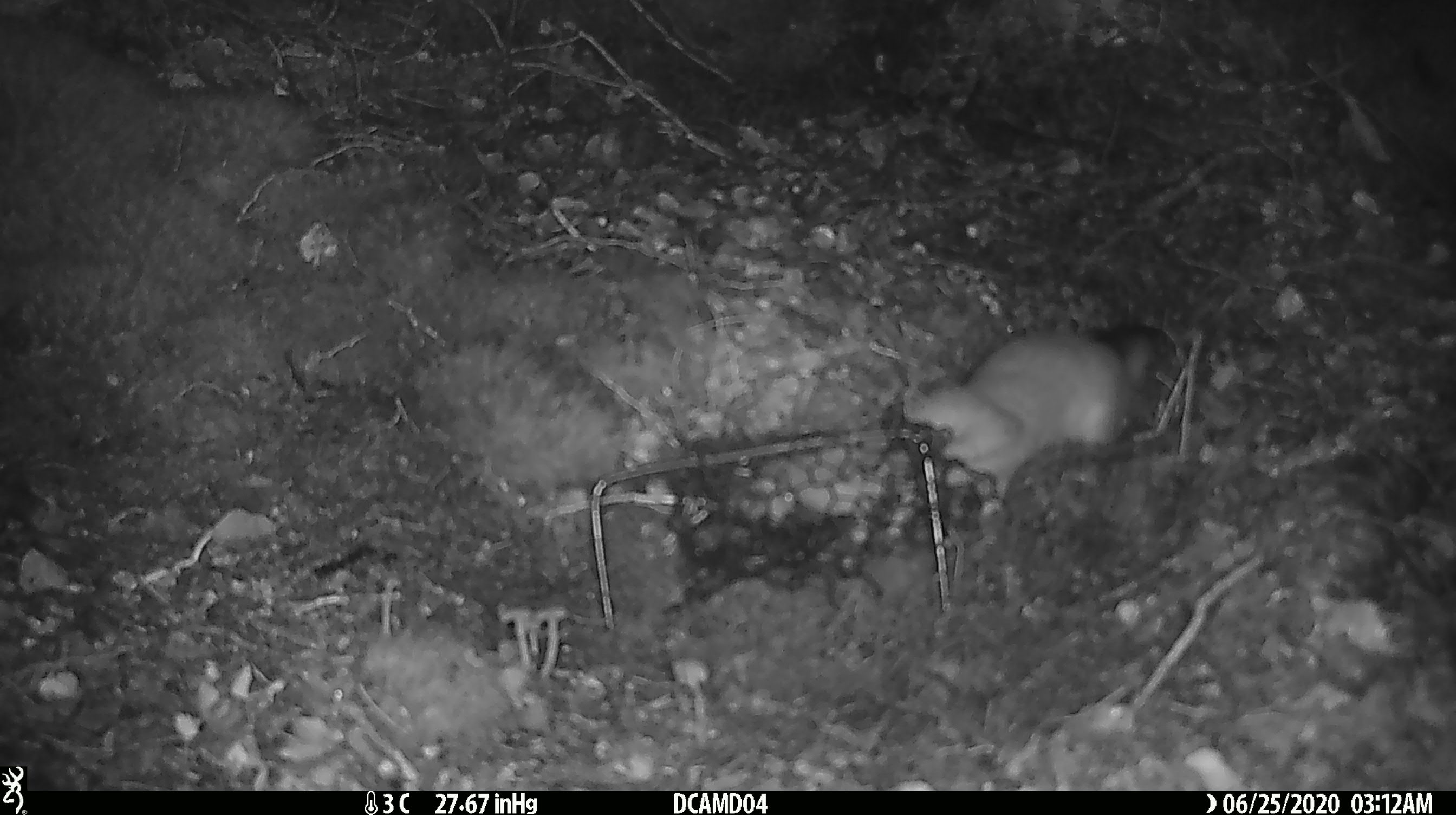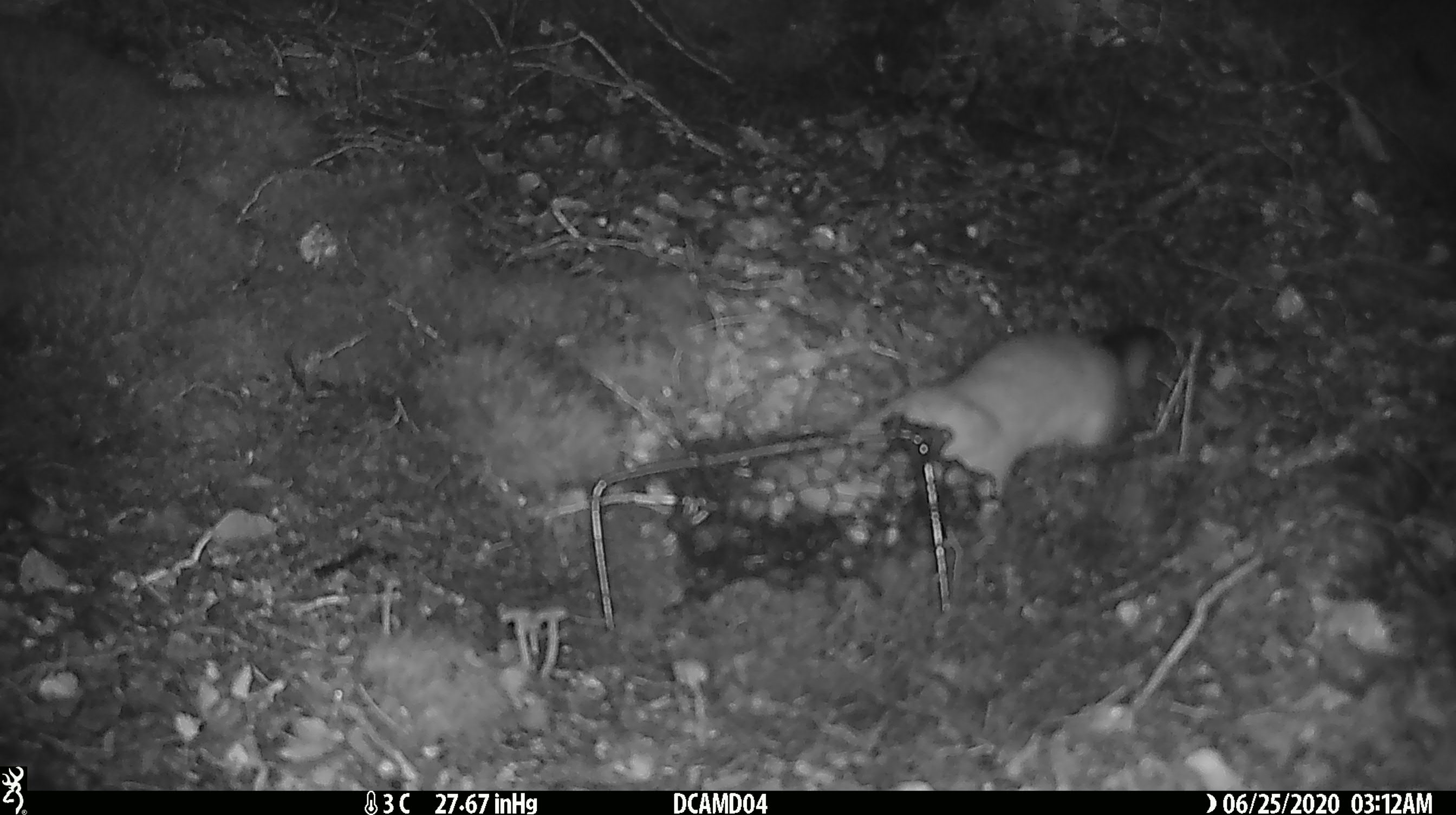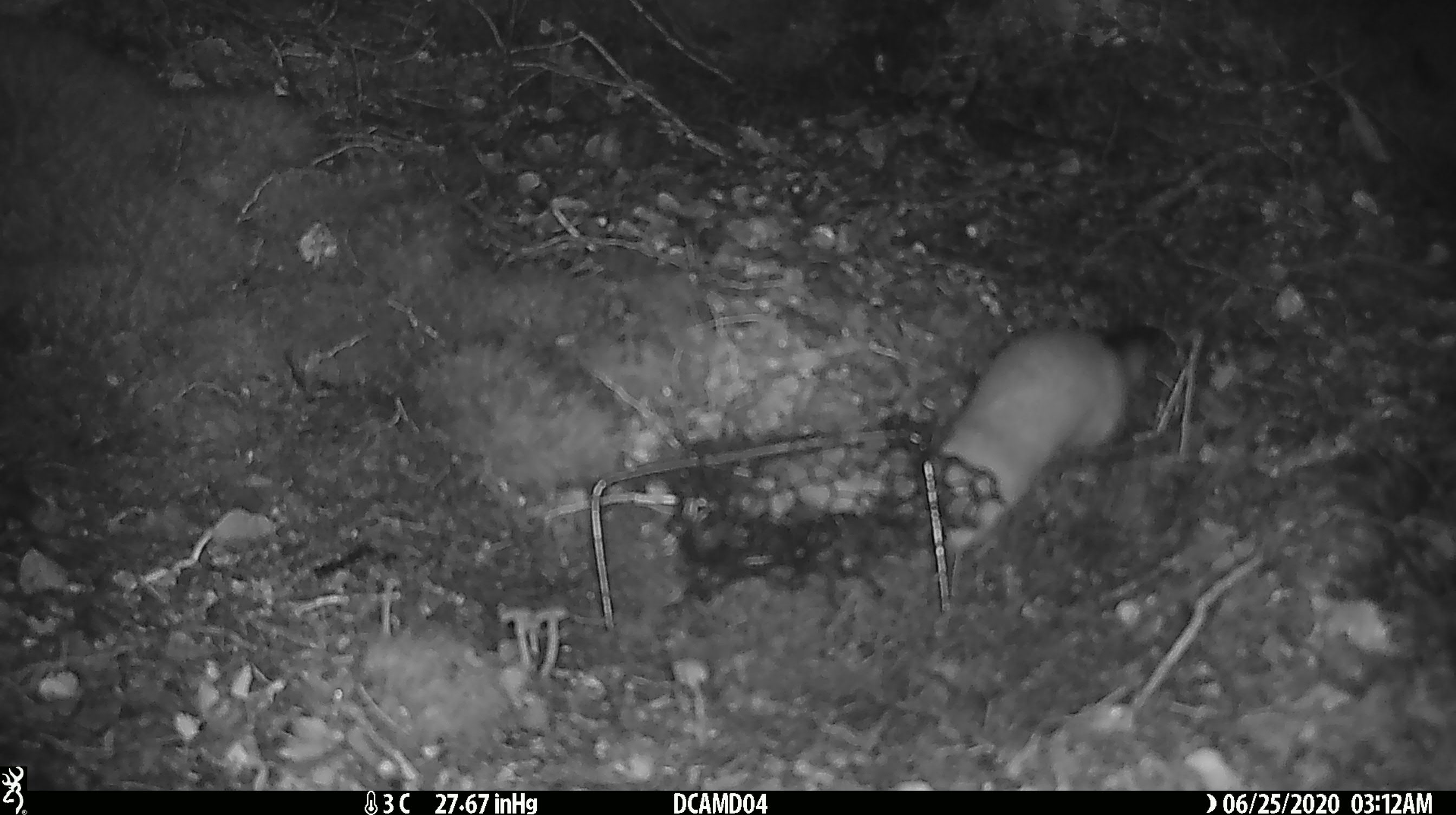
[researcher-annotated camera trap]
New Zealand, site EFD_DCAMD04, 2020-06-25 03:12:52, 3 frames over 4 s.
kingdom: Animalia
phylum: Chordata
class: Mammalia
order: Carnivora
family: Mustelidae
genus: Mustela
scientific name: Mustela erminea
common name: stoat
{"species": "stoat (Mustela erminea)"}